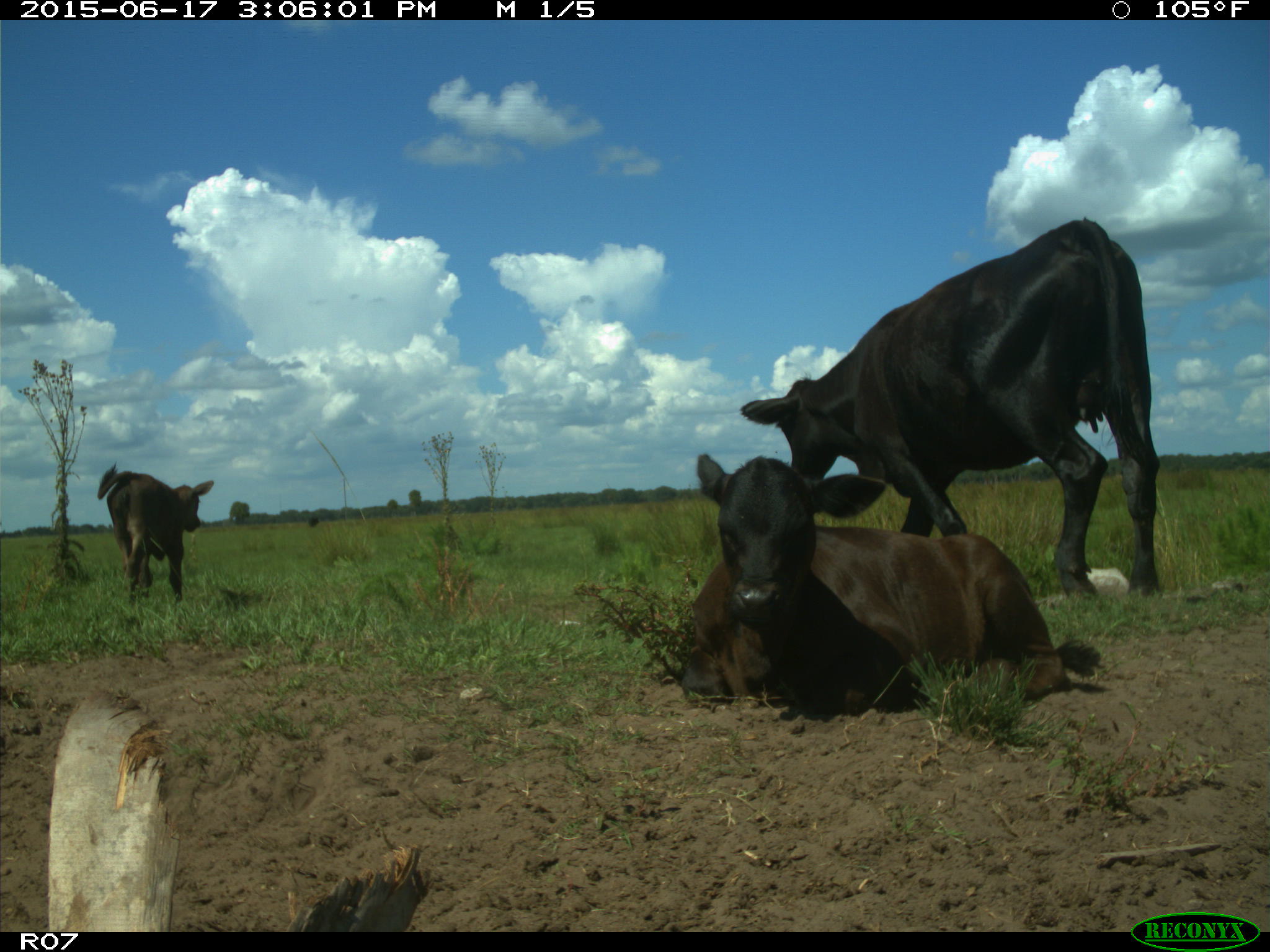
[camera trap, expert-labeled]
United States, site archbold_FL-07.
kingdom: Animalia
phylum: Chordata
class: Mammalia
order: Artiodactyla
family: Bovidae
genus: Bos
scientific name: Bos taurus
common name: domestic cow